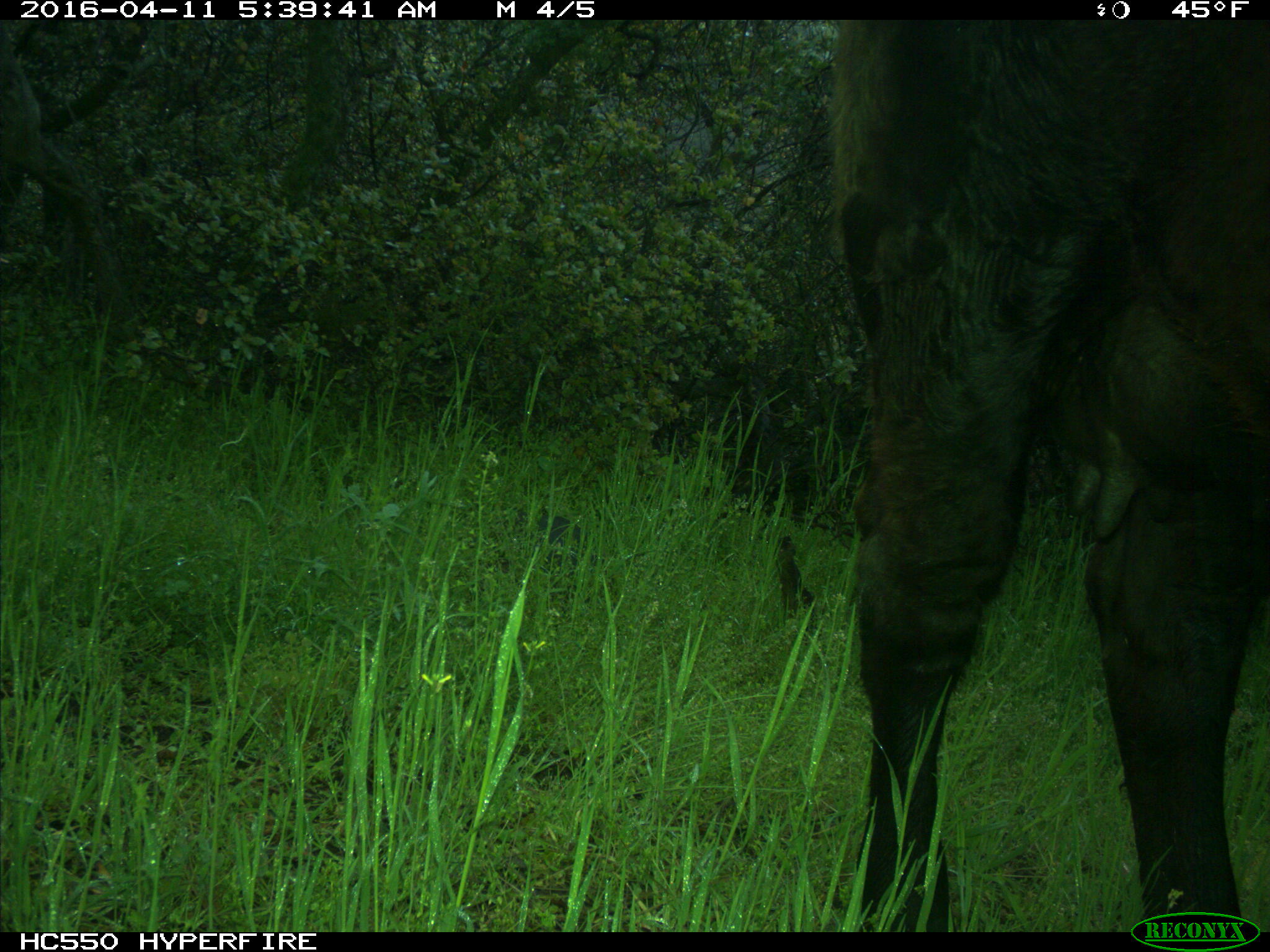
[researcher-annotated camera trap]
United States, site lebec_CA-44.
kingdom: Animalia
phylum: Chordata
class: Mammalia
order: Artiodactyla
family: Bovidae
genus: Bos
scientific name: Bos taurus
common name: domestic cow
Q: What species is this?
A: Bos taurus (domestic cow).